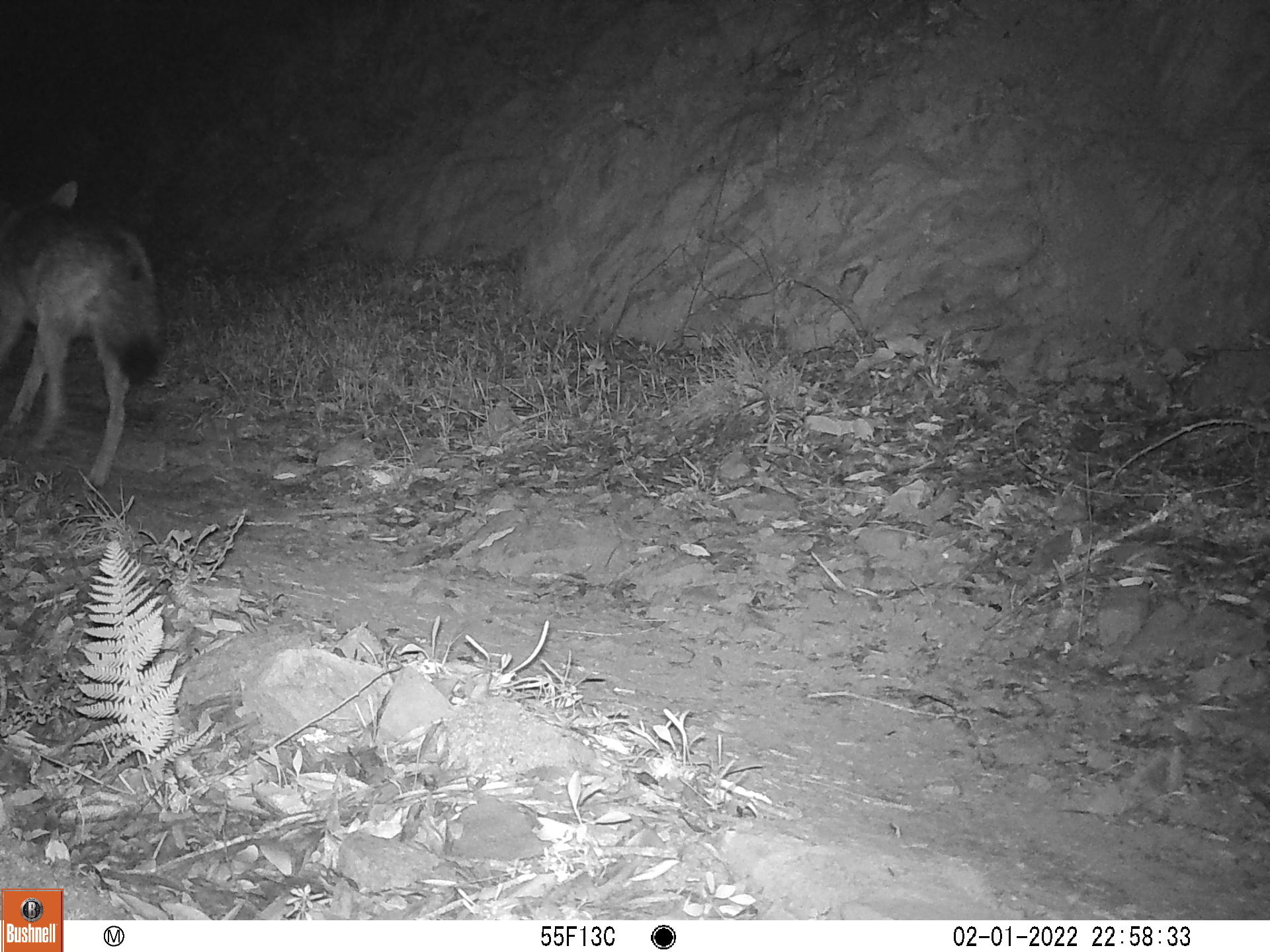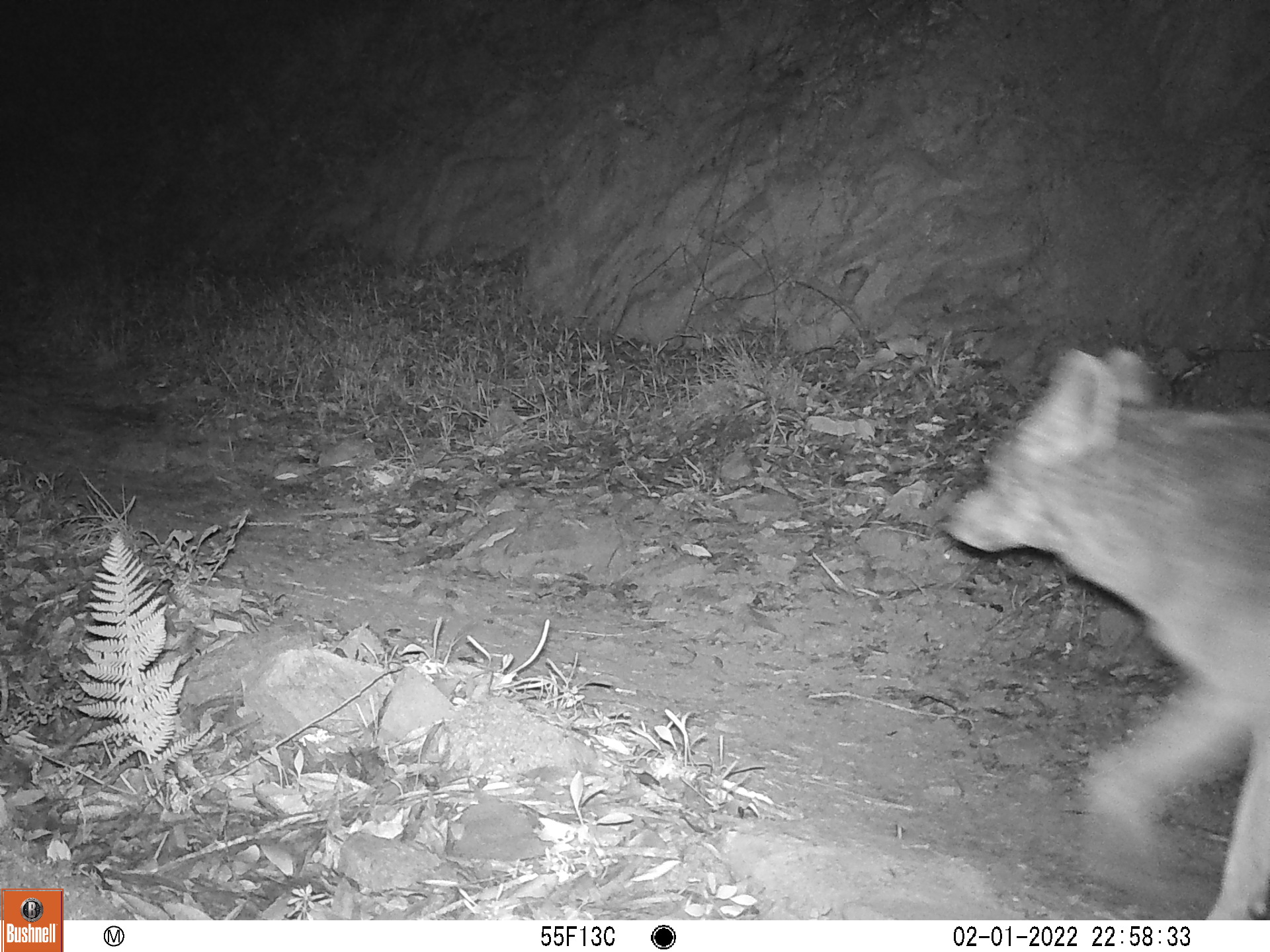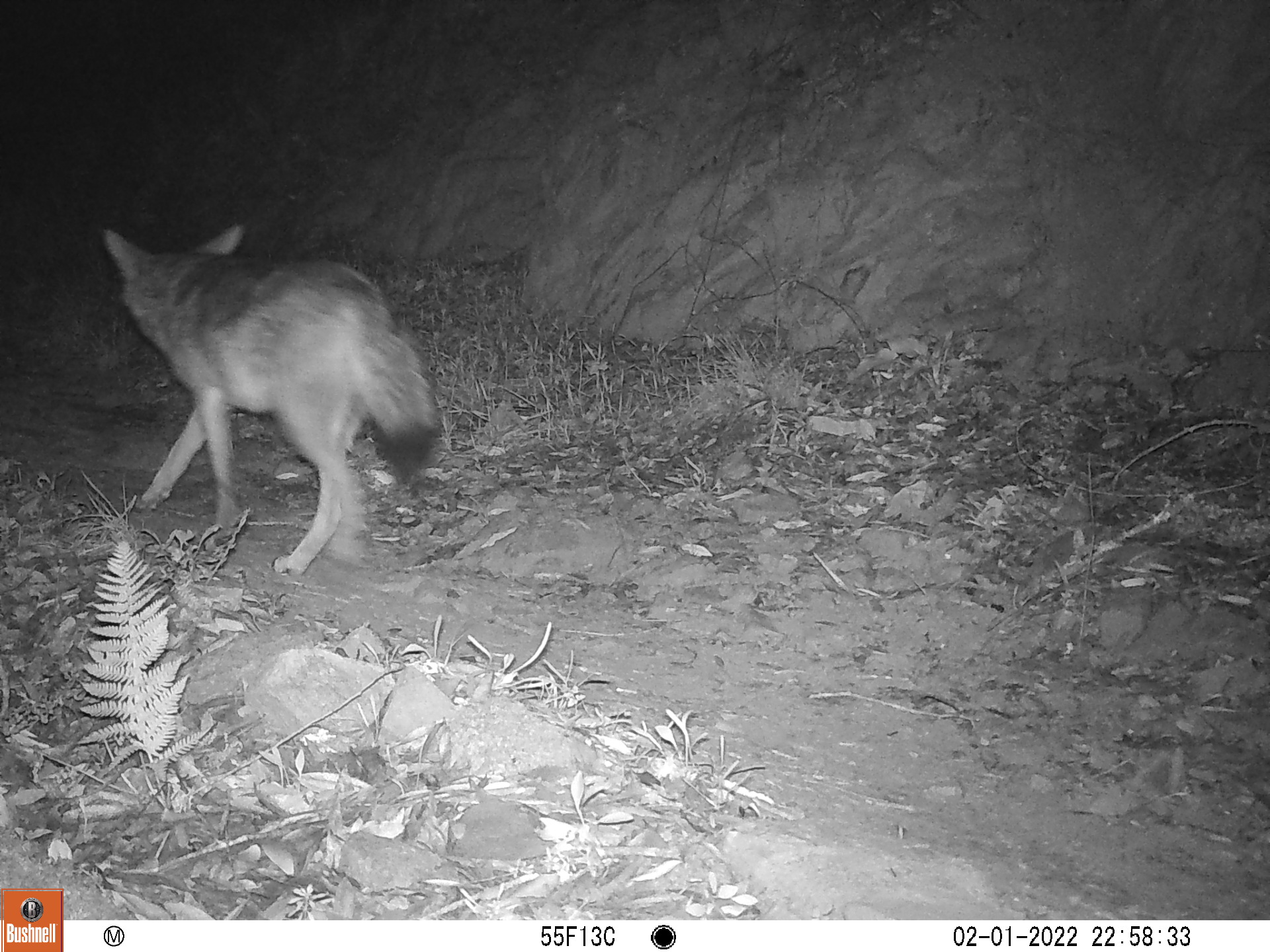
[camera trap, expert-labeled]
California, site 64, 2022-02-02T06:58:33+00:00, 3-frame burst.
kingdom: Animalia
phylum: Chordata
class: Mammalia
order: Carnivora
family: Canidae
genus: Canis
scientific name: Canis latrans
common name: coyote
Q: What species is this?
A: Coyote (Canis latrans).